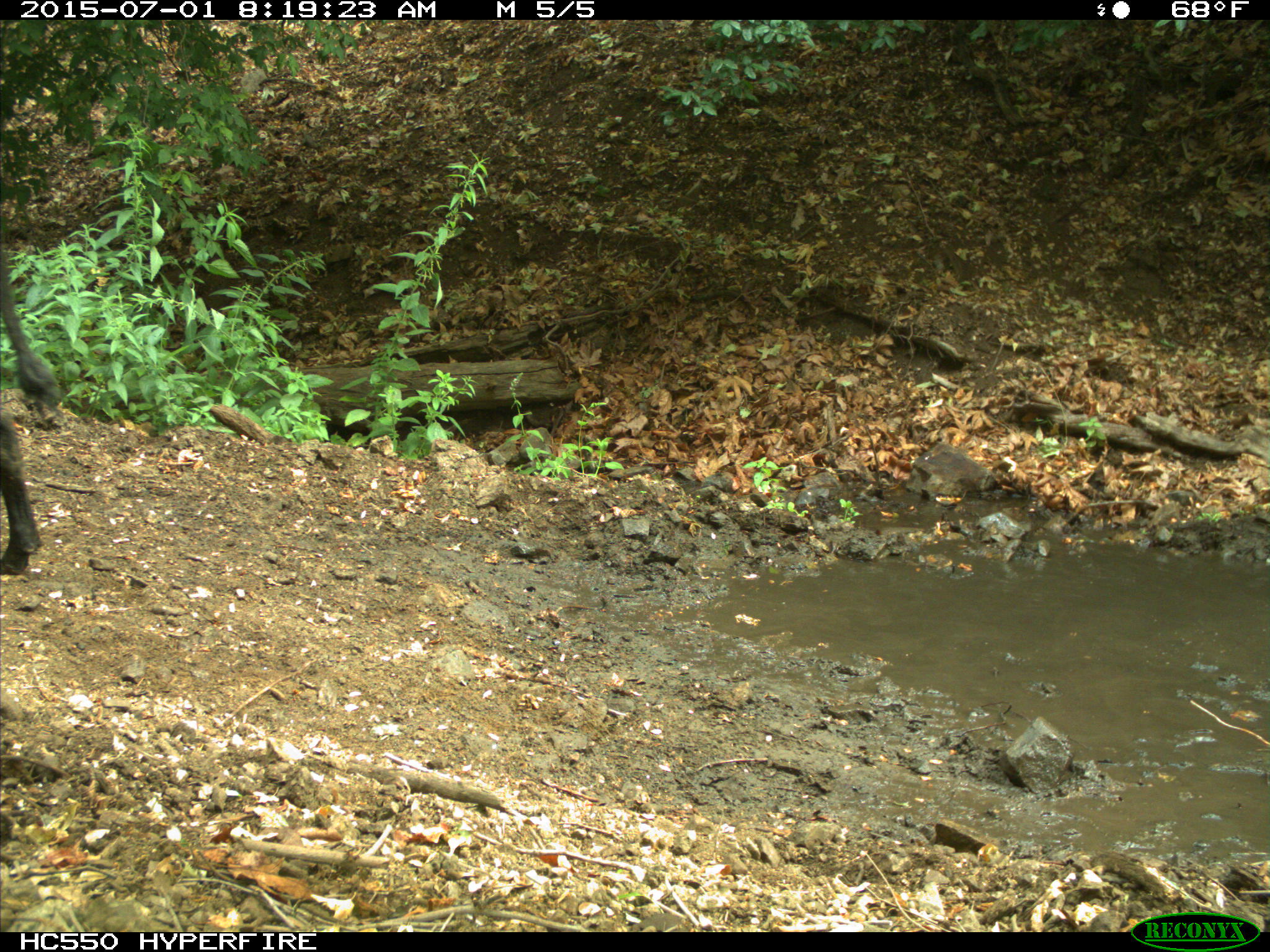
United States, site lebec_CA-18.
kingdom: Animalia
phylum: Chordata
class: Mammalia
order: Artiodactyla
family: Bovidae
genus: Bos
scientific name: Bos taurus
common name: domestic cow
Bos taurus (domestic cow).